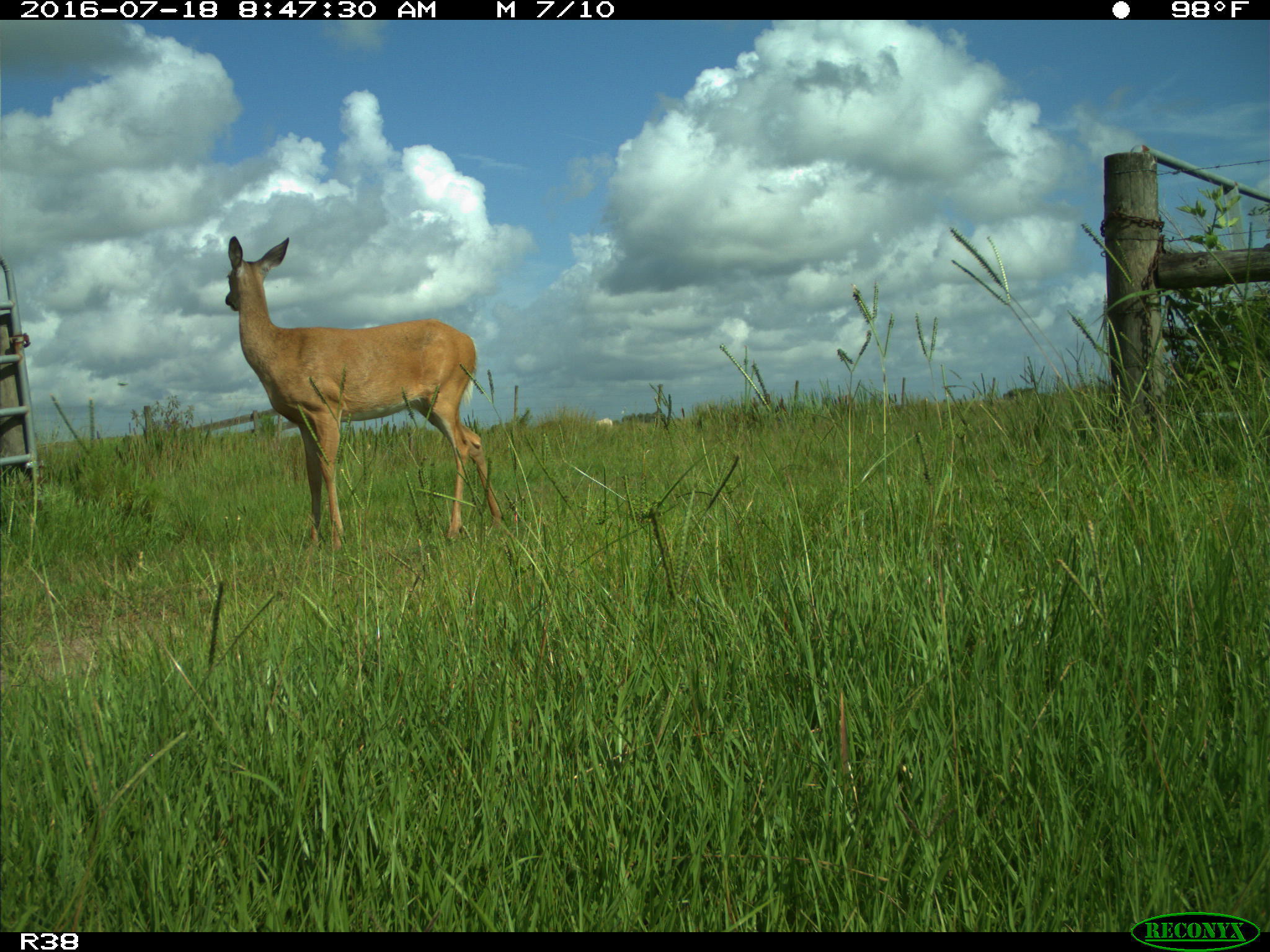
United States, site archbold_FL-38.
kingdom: Animalia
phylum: Chordata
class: Mammalia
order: Artiodactyla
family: Cervidae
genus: Odocoileus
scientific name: Odocoileus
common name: deer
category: unidentified deer